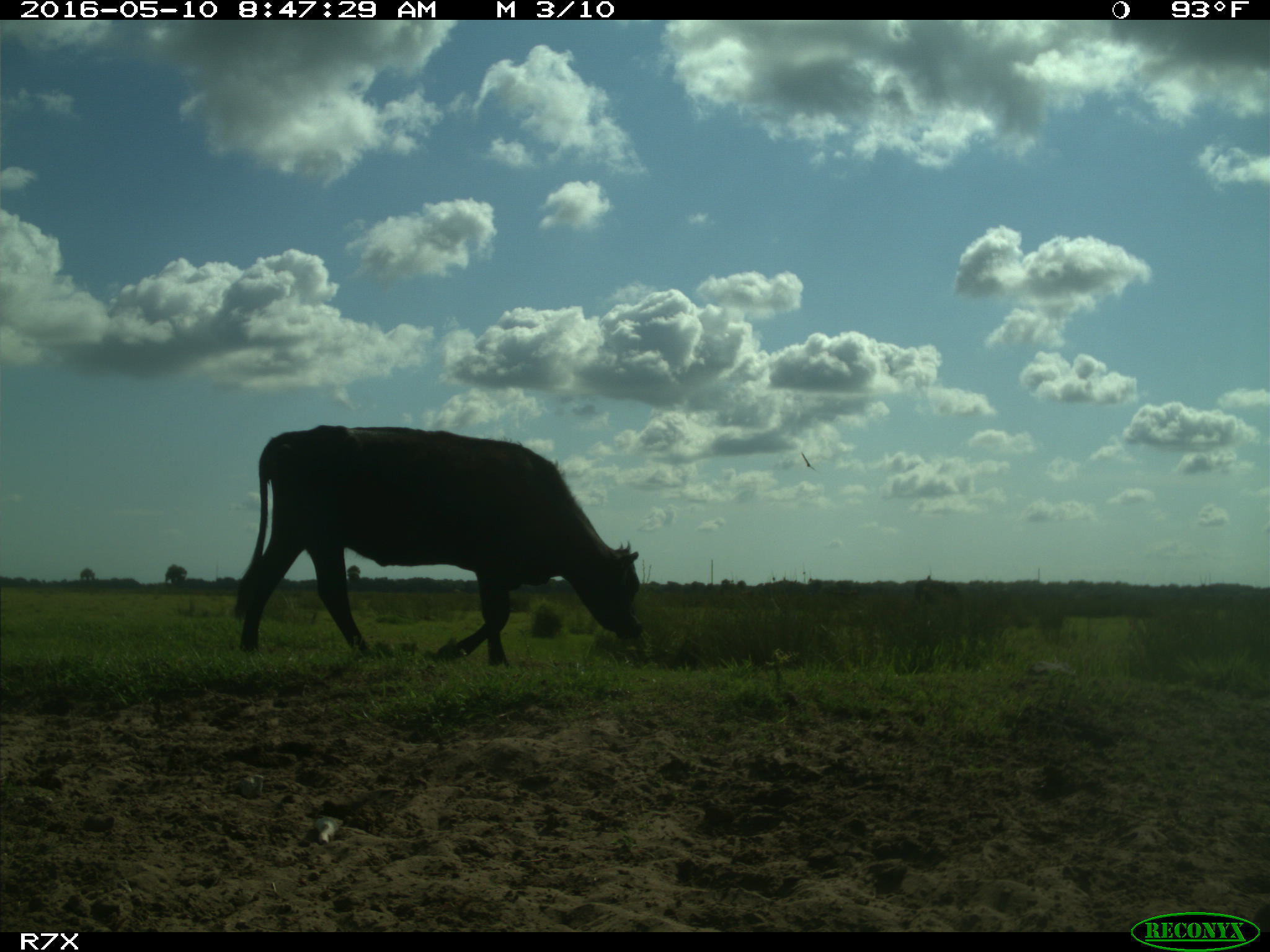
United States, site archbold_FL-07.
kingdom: Animalia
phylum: Chordata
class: Mammalia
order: Artiodactyla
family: Bovidae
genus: Bos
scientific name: Bos taurus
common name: domestic cow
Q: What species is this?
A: Bos taurus (domestic cow).